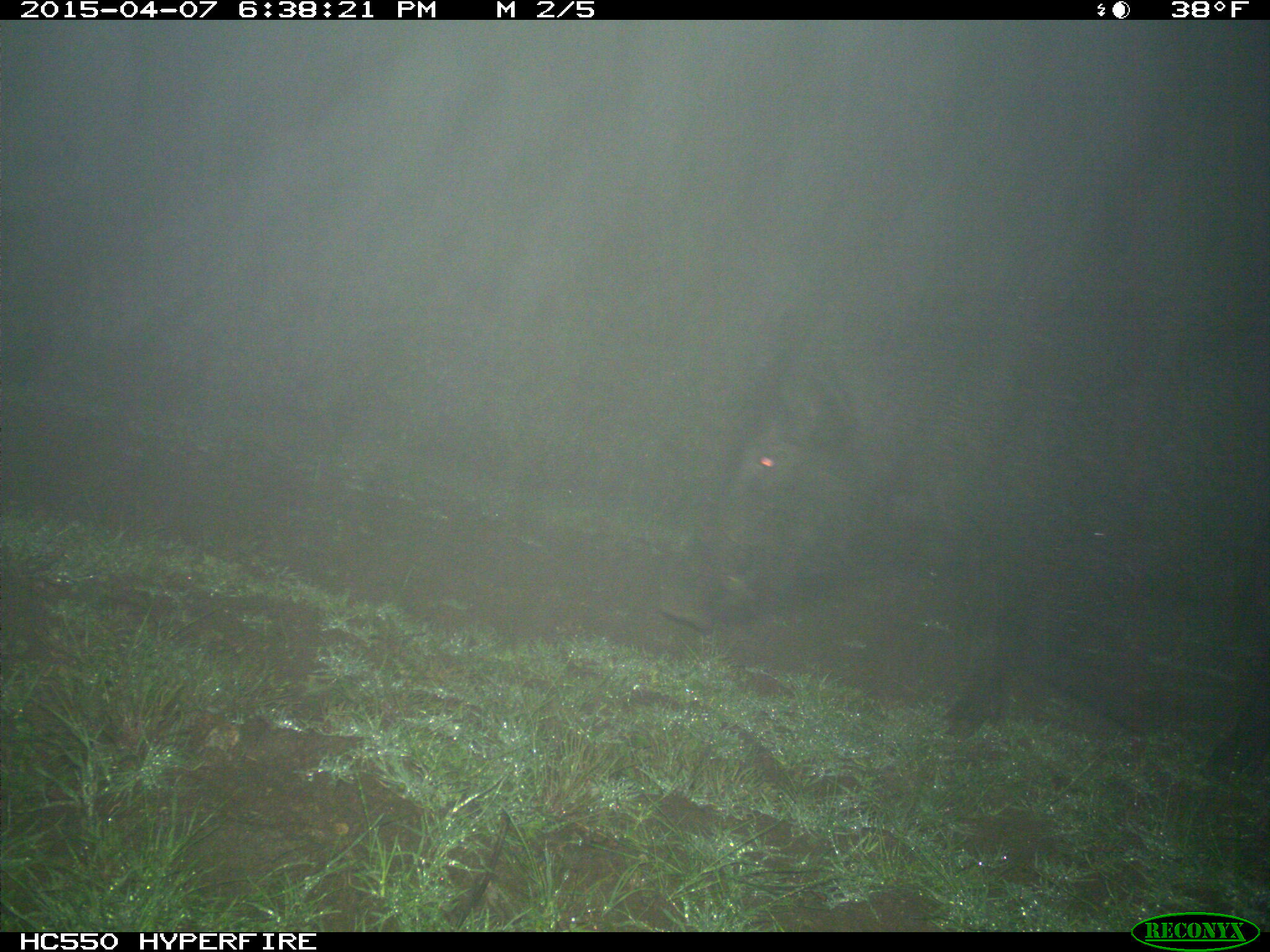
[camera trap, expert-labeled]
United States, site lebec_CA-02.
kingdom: Animalia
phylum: Chordata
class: Mammalia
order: Artiodactyla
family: Suidae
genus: Sus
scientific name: Sus scrofa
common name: wild boar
Sus scrofa (wild boar).